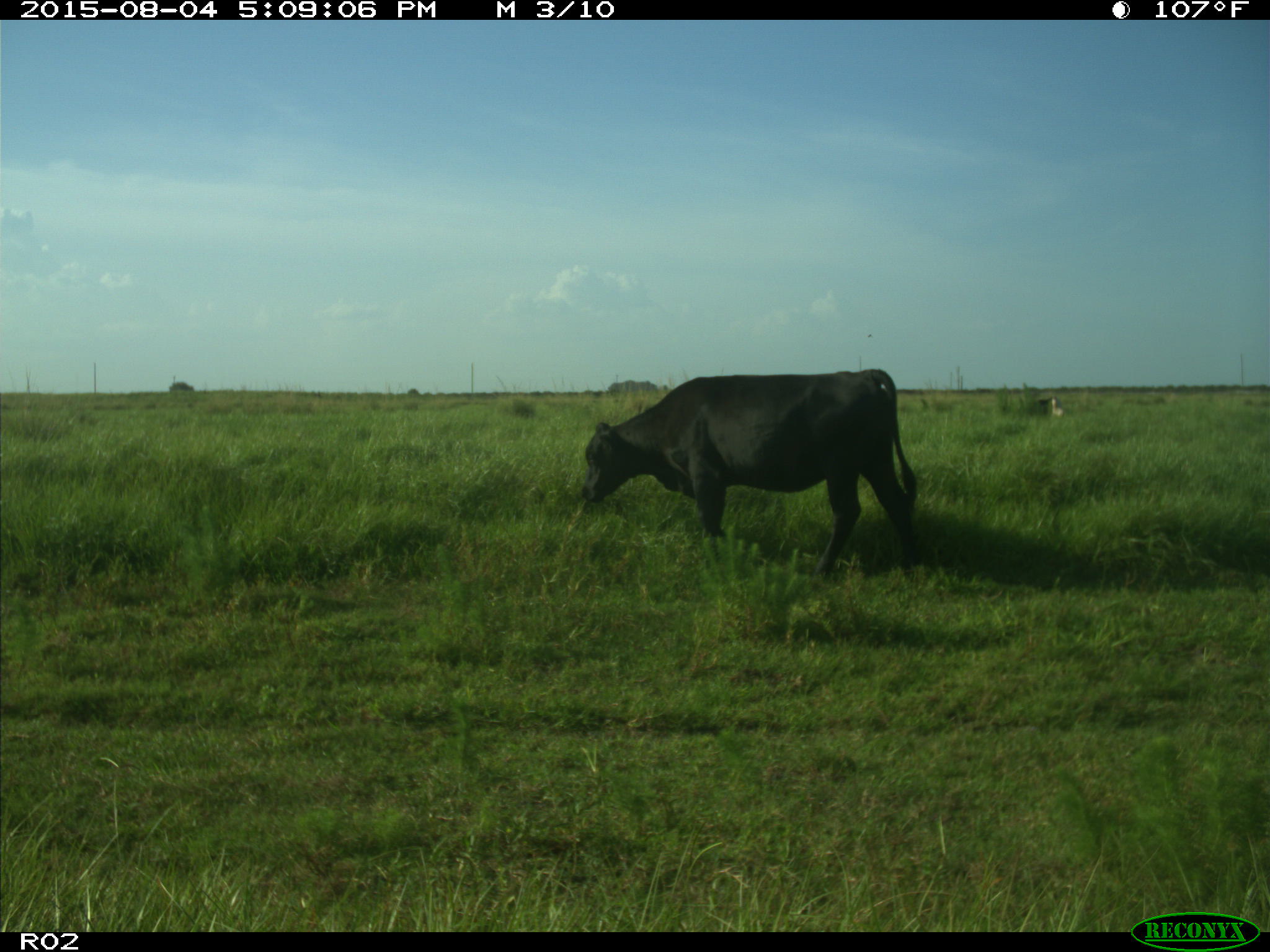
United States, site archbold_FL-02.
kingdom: Animalia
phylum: Chordata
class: Mammalia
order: Artiodactyla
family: Bovidae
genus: Bos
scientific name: Bos taurus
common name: domestic cow